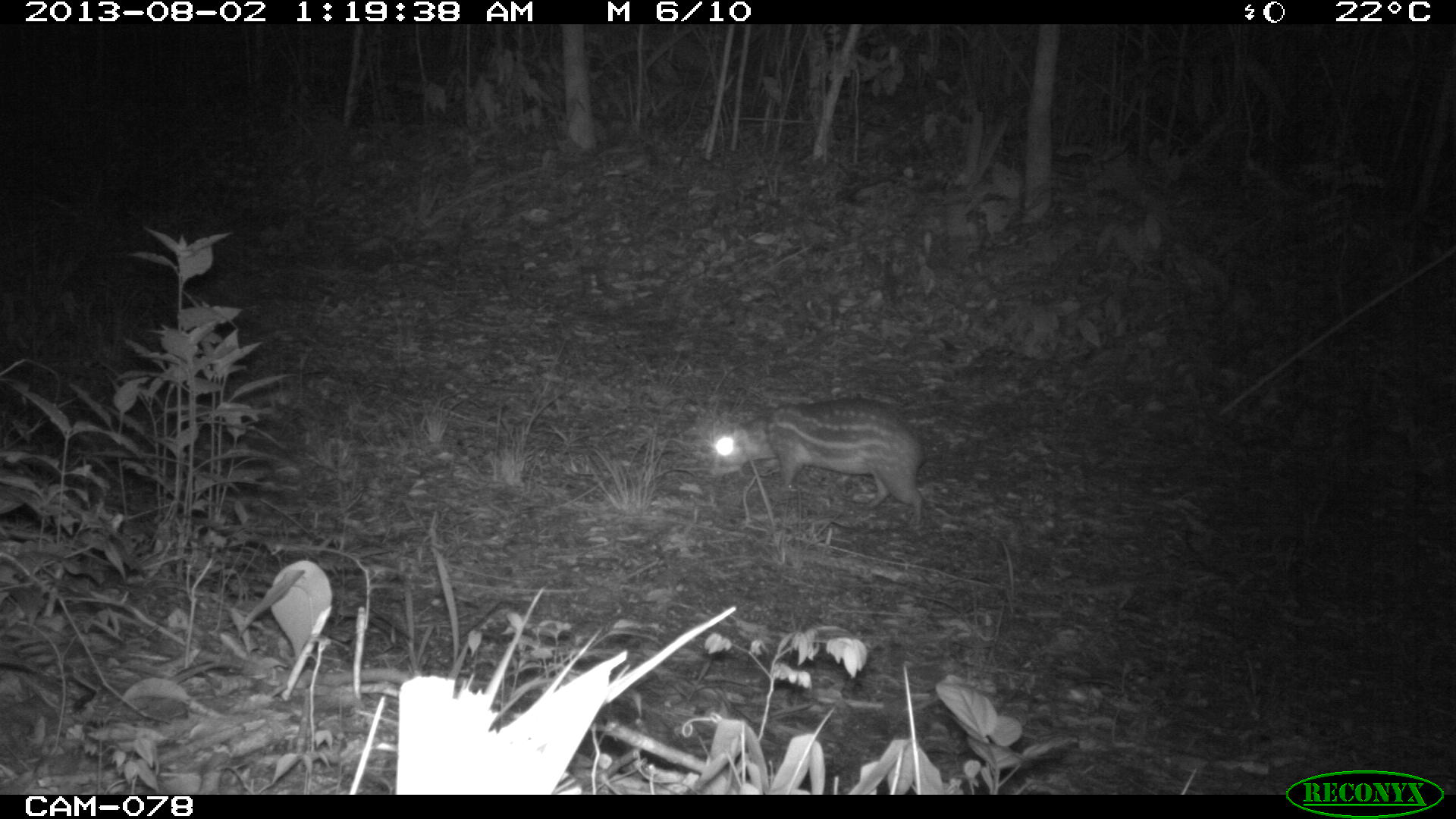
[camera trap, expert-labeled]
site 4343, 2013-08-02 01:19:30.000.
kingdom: Animalia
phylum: Chordata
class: Mammalia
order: Rodentia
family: Cuniculidae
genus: Cuniculus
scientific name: Cuniculus paca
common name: lowland paca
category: agouti paca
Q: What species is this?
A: Agouti paca (lowland paca) (Cuniculus paca).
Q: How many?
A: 1.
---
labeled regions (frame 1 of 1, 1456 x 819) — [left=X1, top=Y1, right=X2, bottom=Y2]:
agouti paca: [left=706, top=395, right=925, bottom=532]